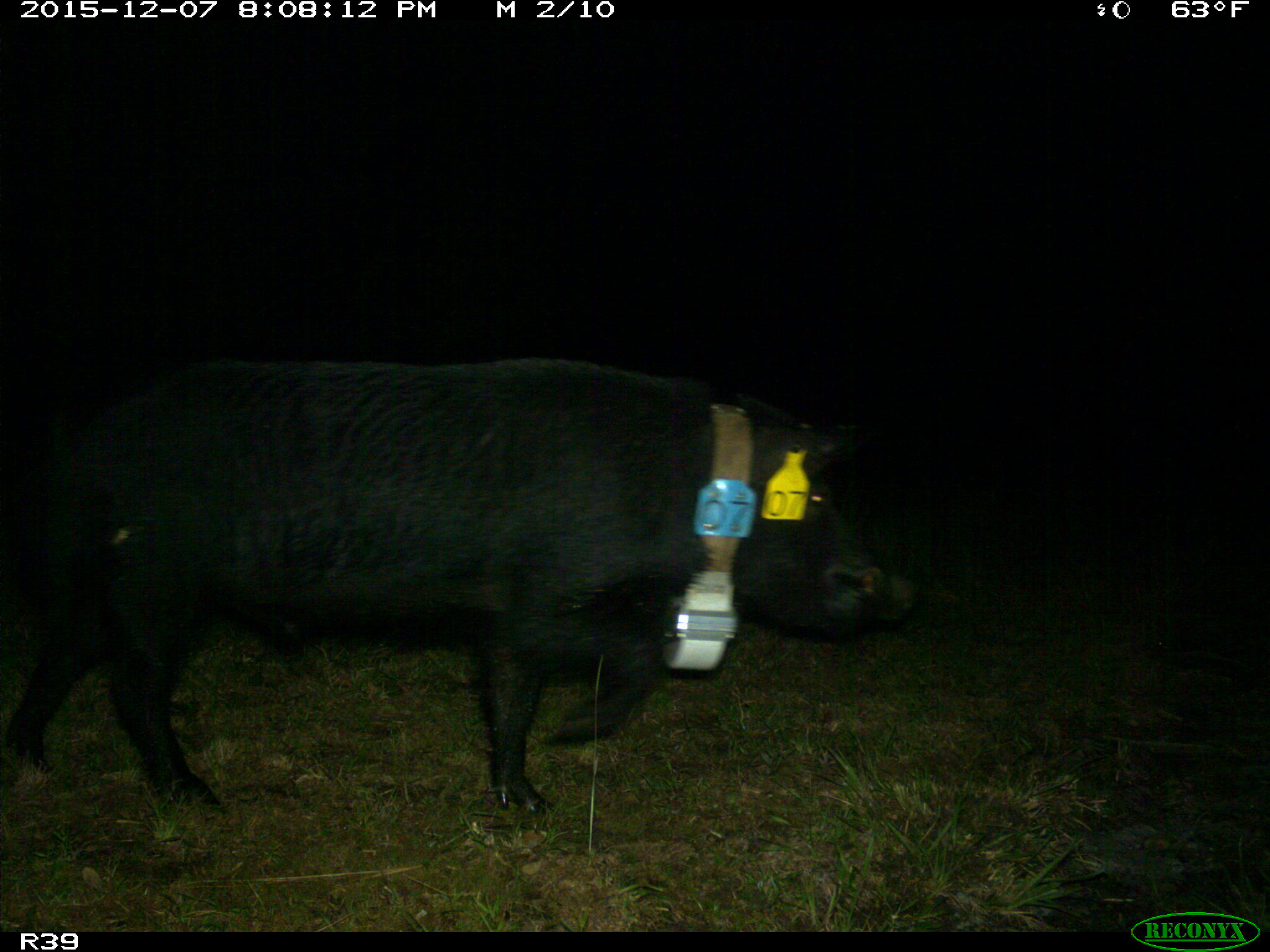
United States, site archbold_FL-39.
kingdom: Animalia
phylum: Chordata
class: Mammalia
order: Artiodactyla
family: Suidae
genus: Sus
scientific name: Sus scrofa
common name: wild boar